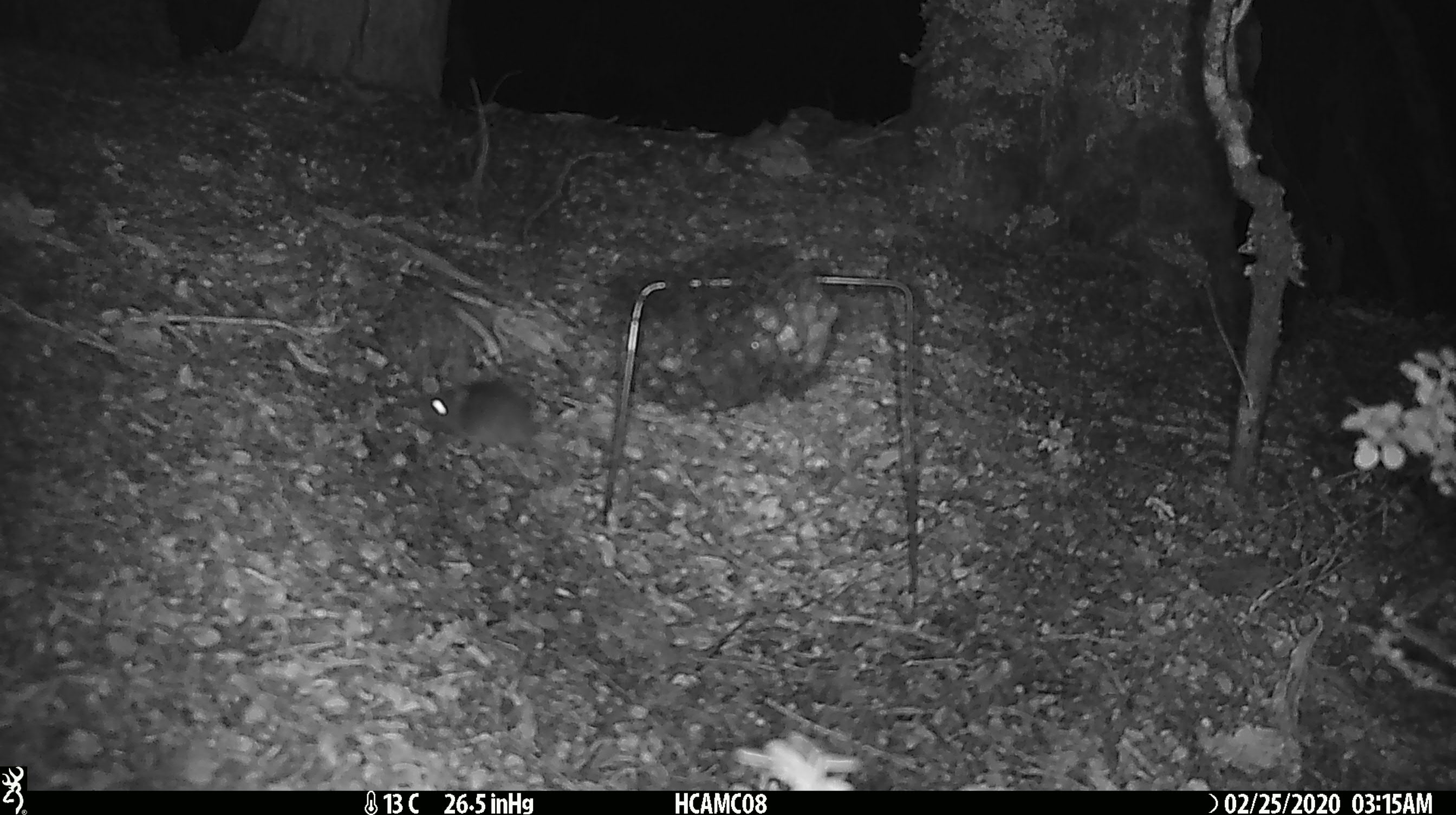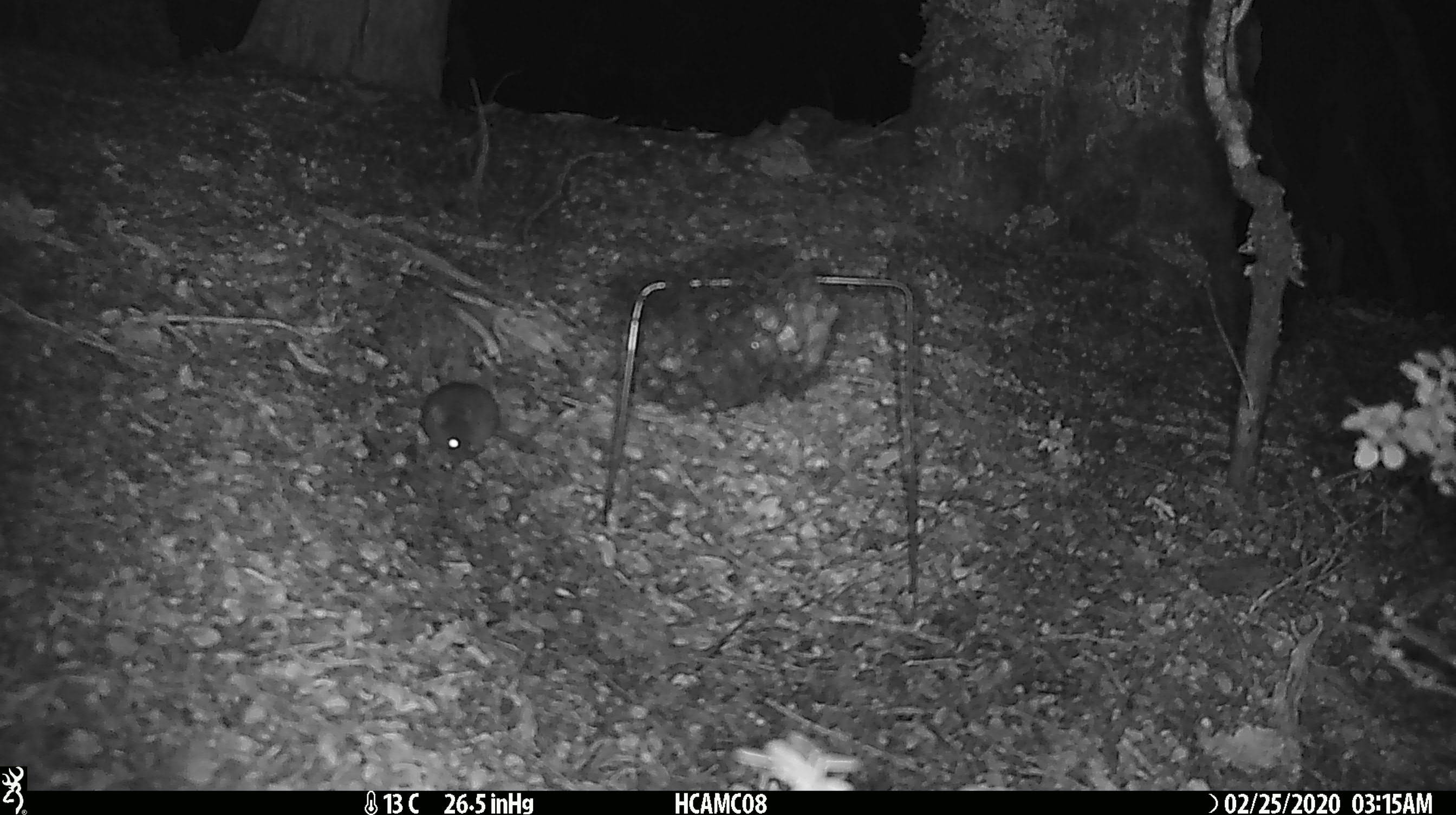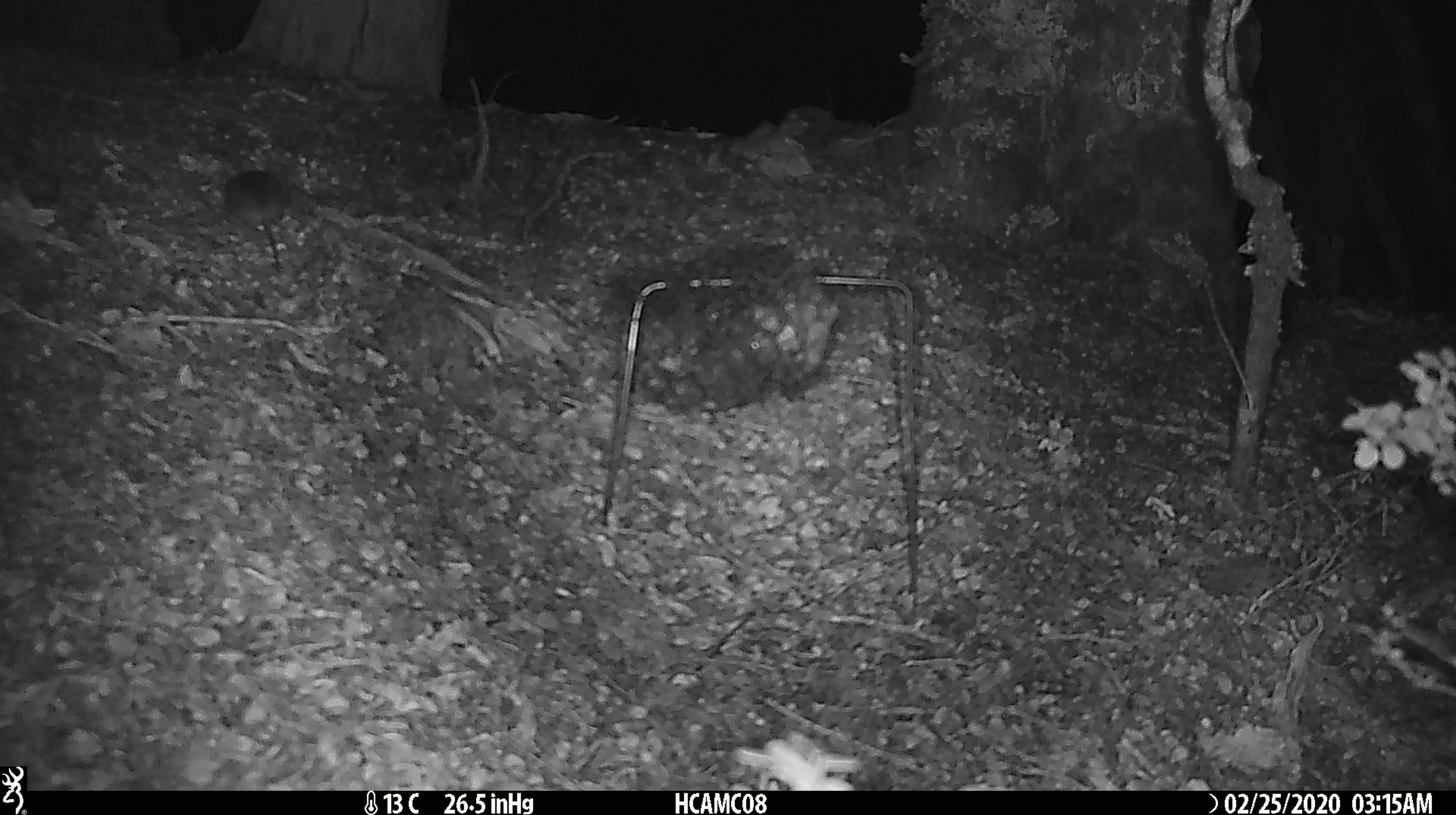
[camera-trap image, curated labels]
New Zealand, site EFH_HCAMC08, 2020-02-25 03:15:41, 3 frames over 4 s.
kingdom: Animalia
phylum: Chordata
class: Mammalia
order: Rodentia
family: Muridae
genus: Mus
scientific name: Mus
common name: mouse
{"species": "mouse (Mus)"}